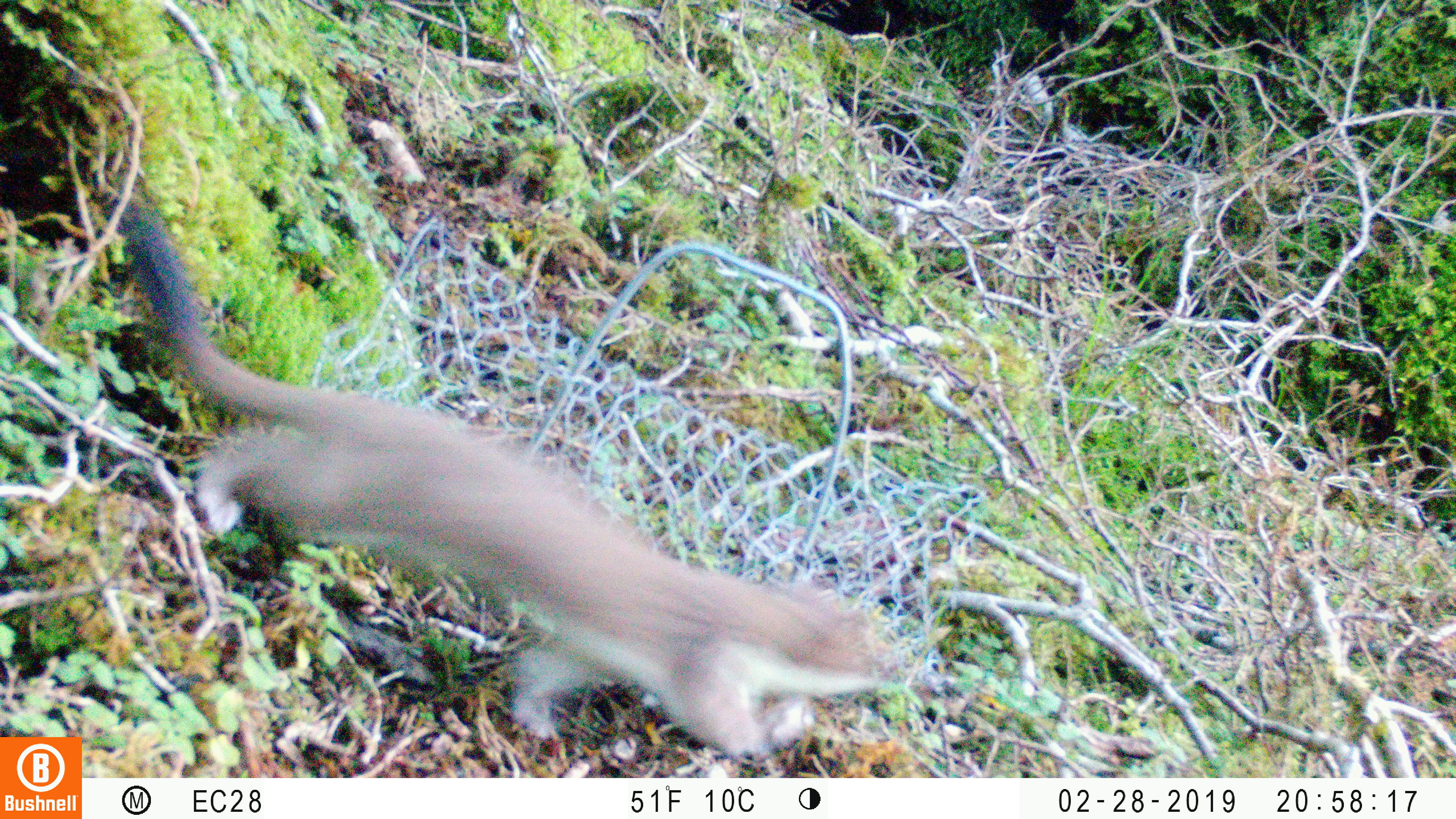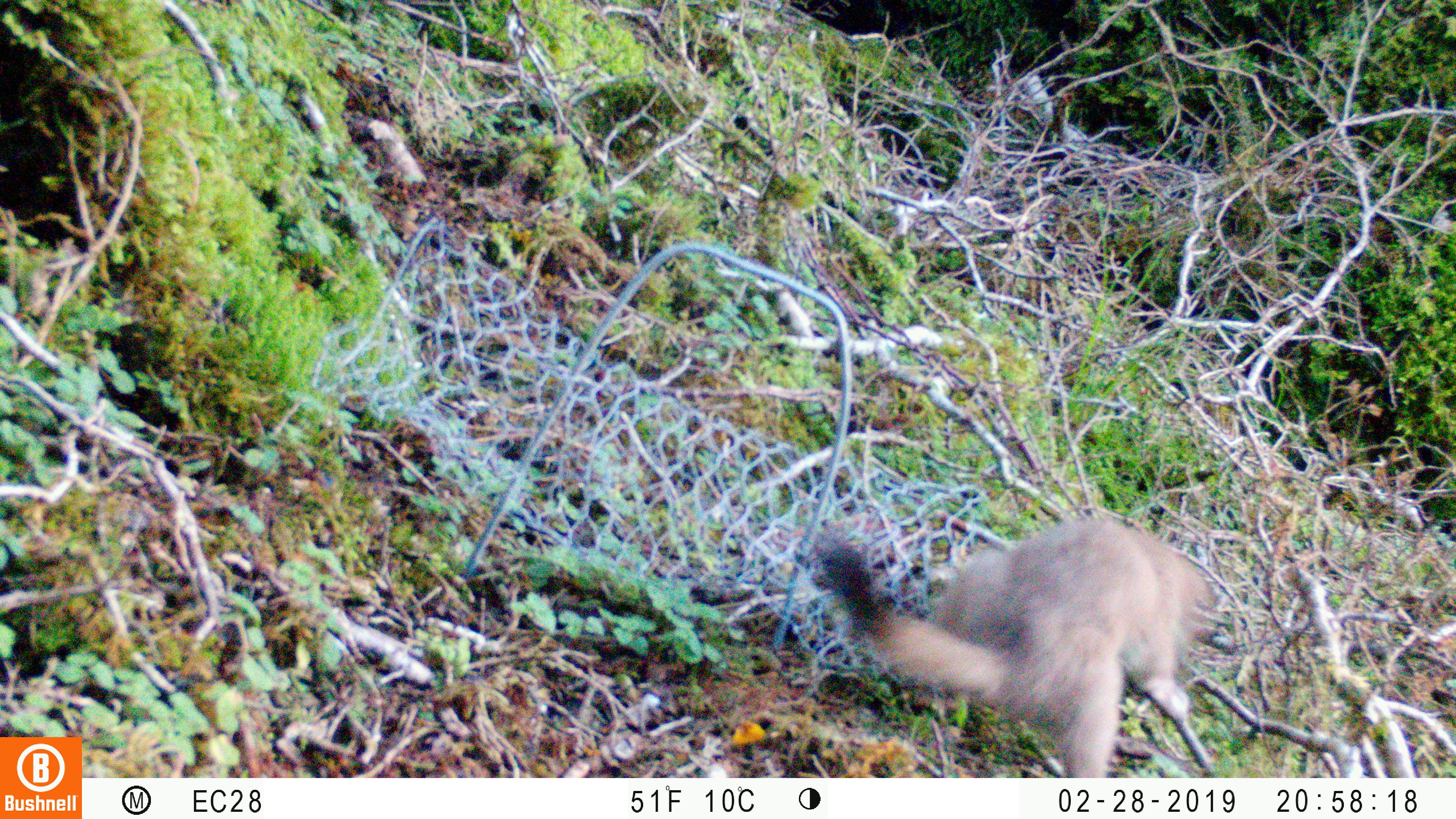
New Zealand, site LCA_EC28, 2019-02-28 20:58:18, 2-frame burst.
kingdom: Animalia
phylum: Chordata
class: Mammalia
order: Carnivora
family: Mustelidae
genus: Mustela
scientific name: Mustela erminea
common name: stoat